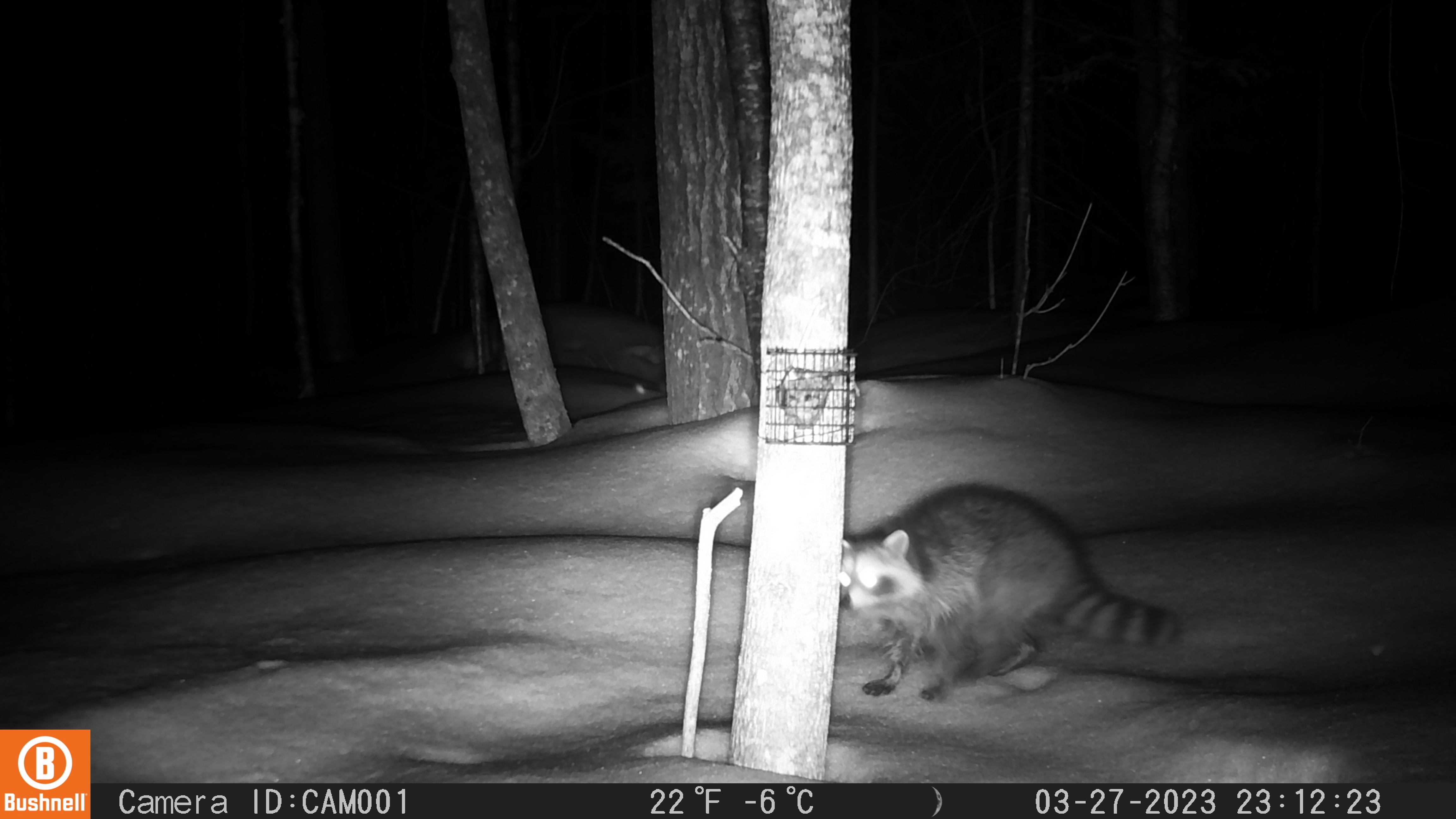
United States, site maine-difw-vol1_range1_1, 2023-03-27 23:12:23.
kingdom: Animalia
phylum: Chordata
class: Mammalia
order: Carnivora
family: Procyonidae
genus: Procyon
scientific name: Procyon lotor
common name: raccoon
Raccoon (Procyon lotor).